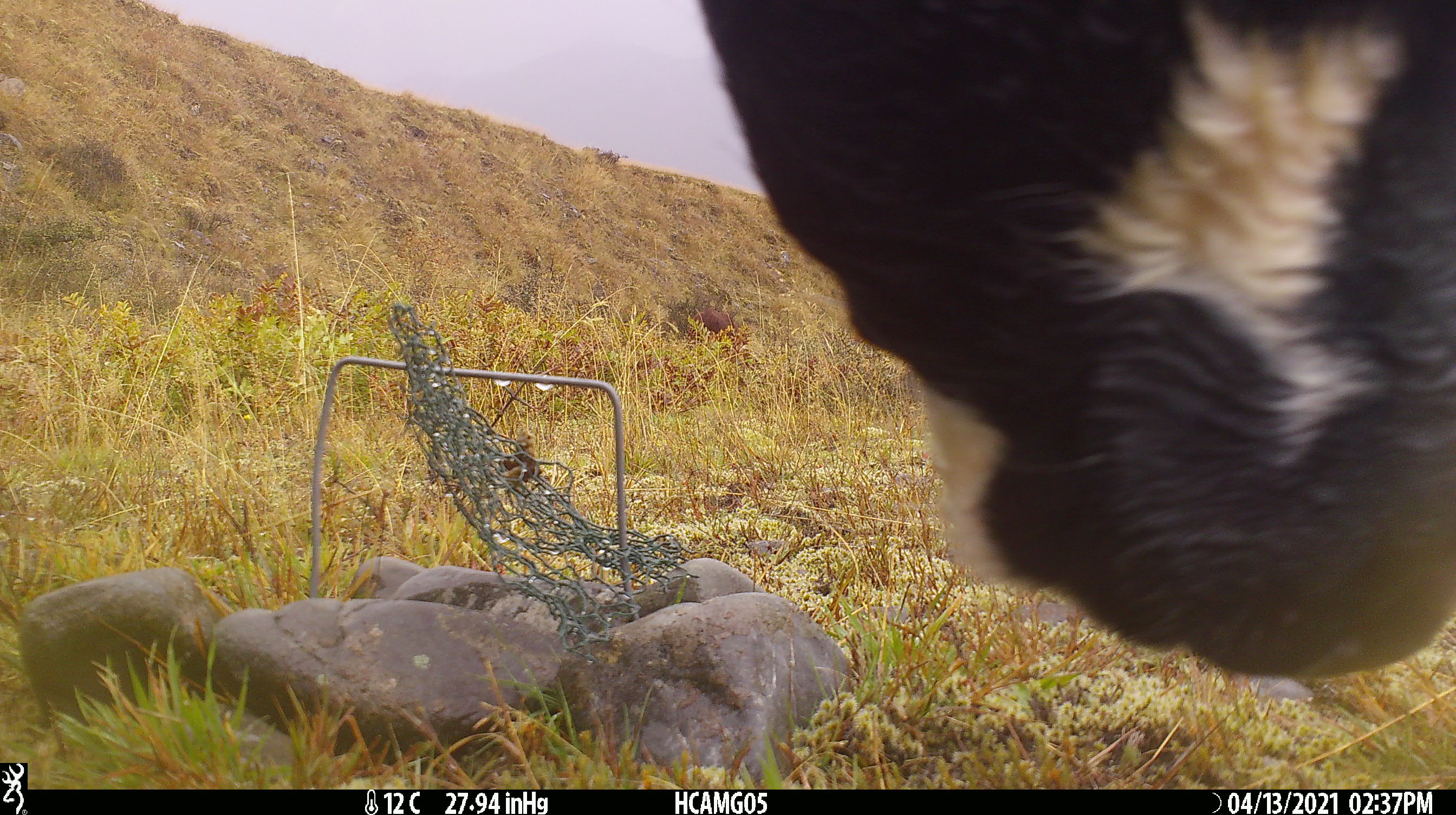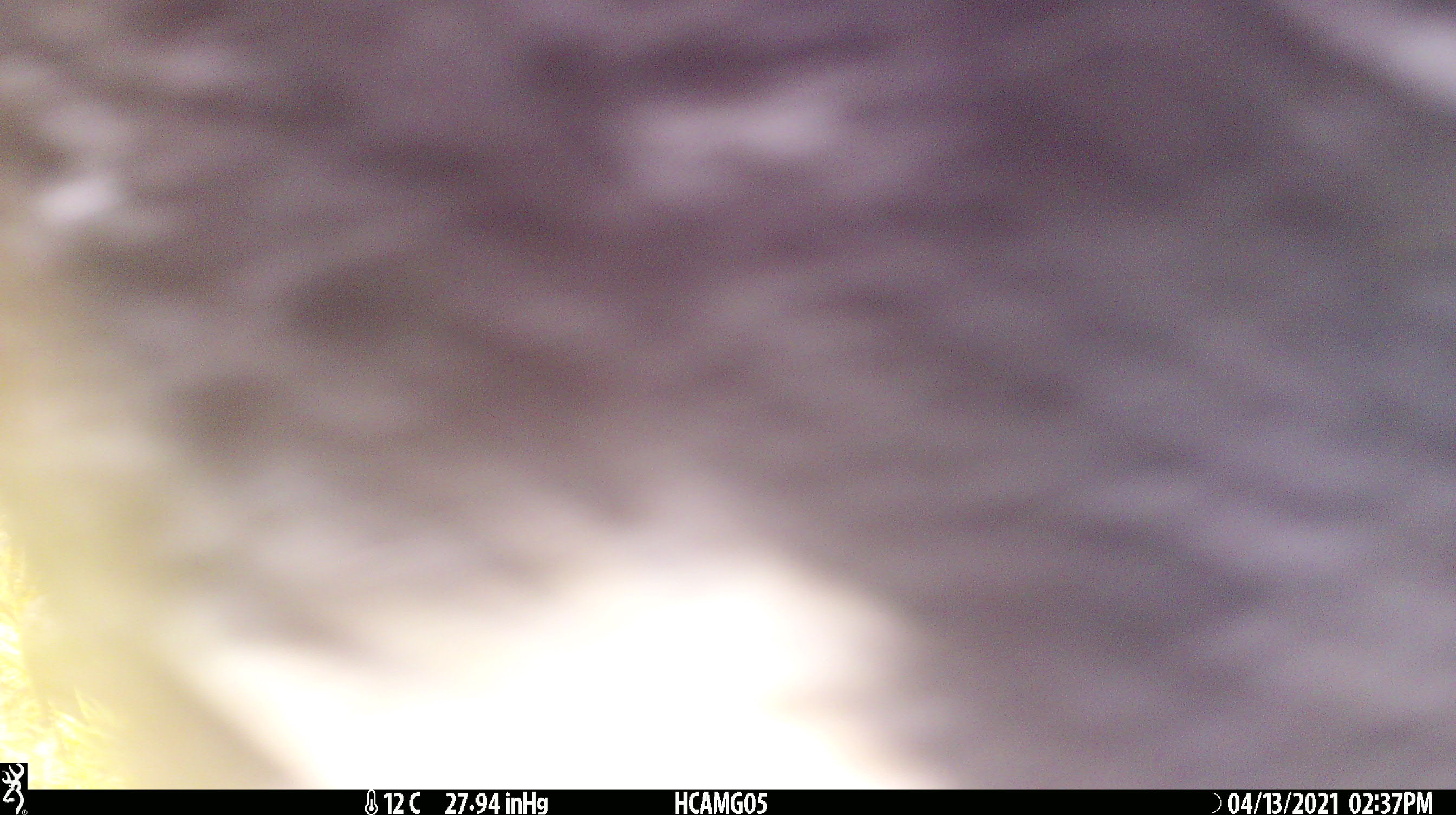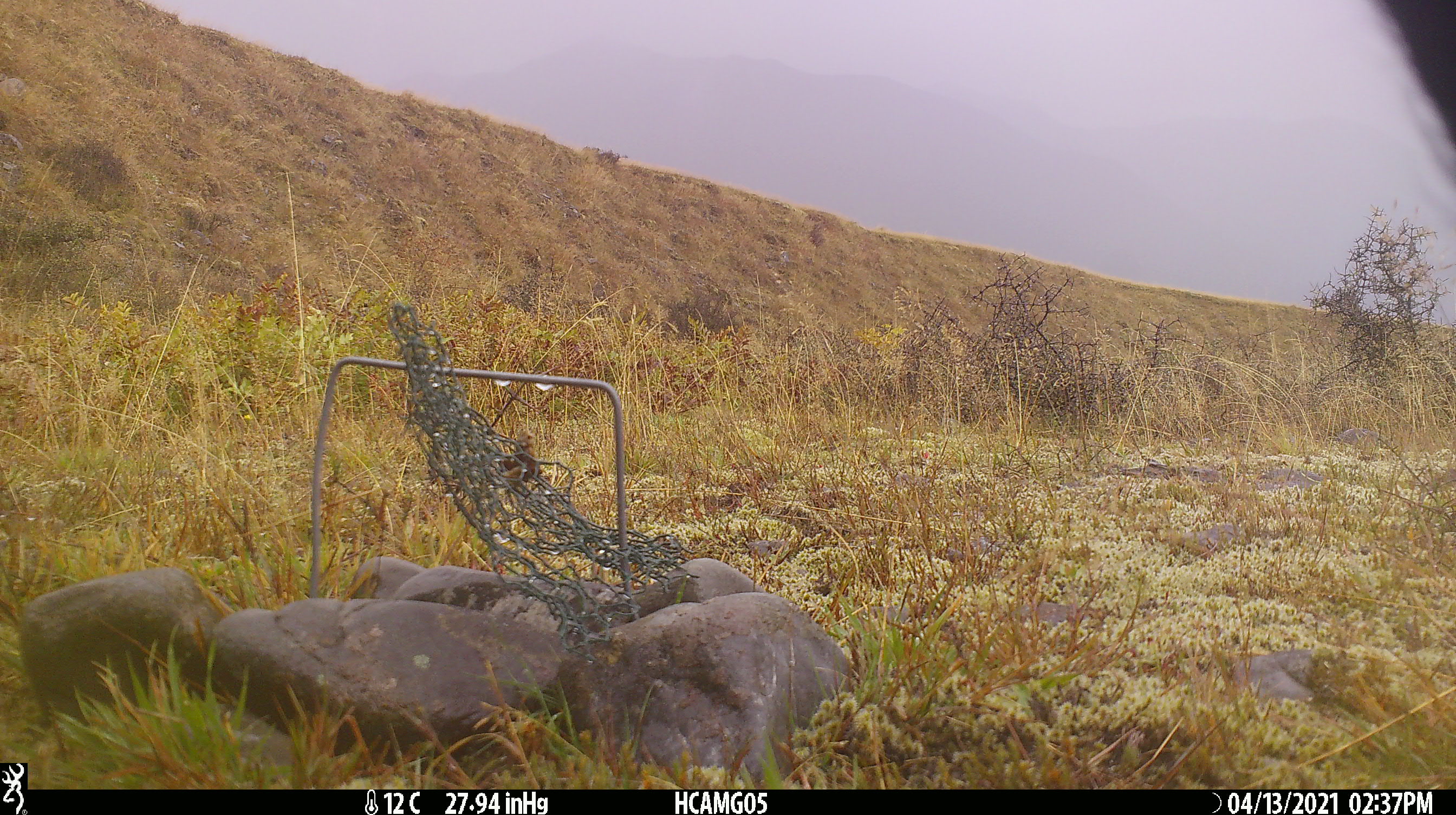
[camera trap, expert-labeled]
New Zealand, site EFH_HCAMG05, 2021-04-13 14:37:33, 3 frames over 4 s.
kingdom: Animalia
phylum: Chordata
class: Mammalia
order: Artiodactyla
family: Bovidae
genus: Bos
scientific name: Bos taurus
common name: domestic cow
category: cow